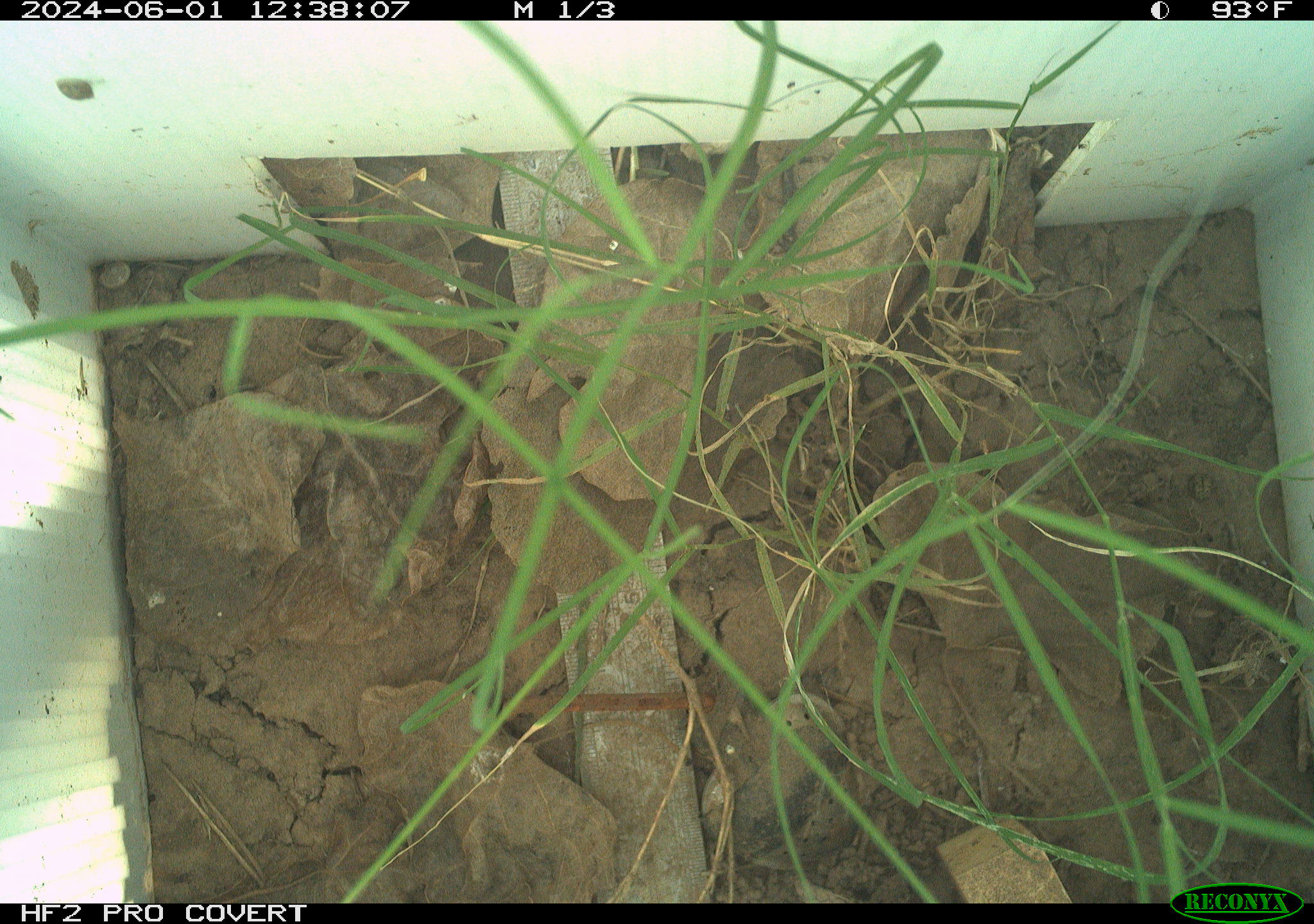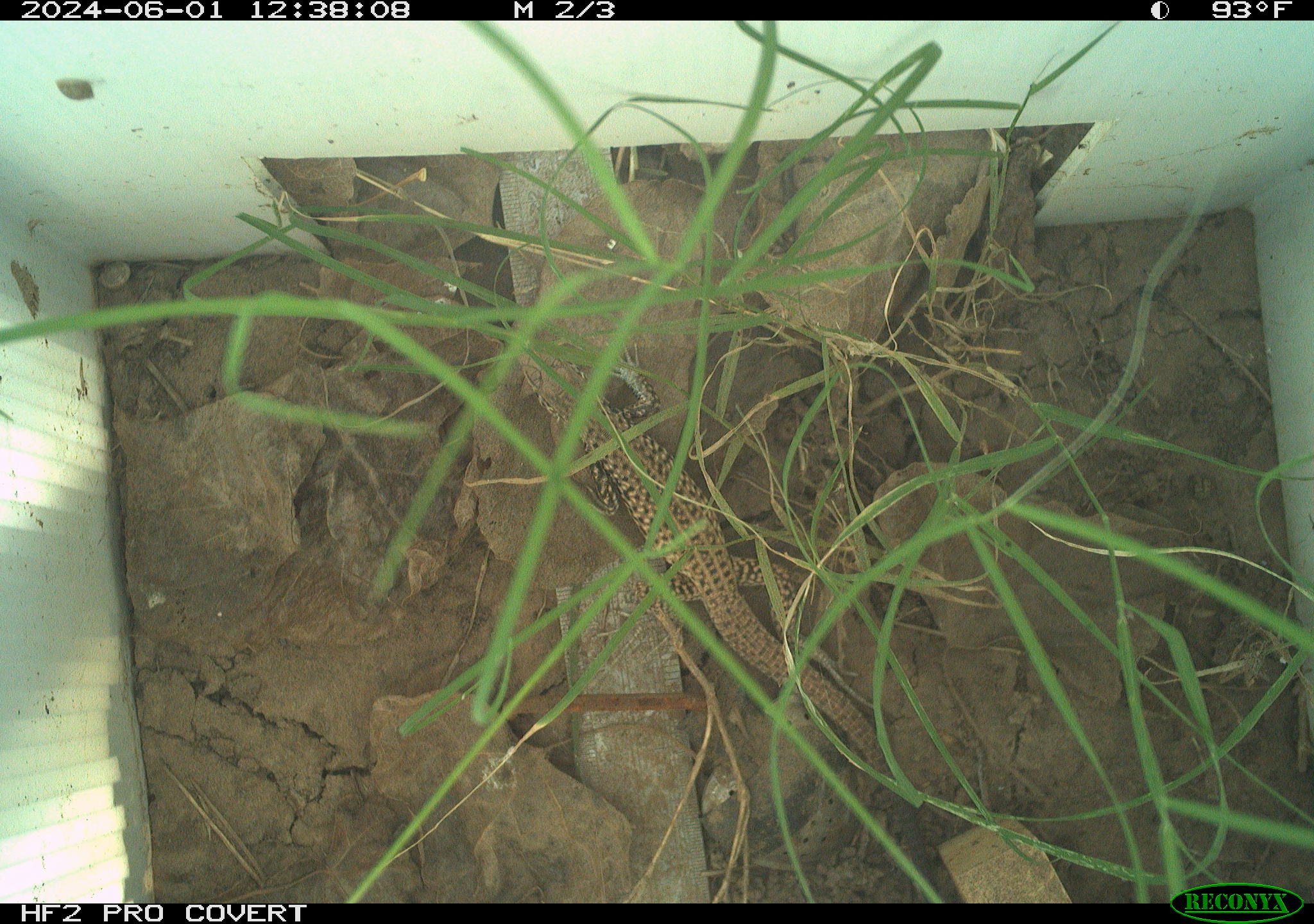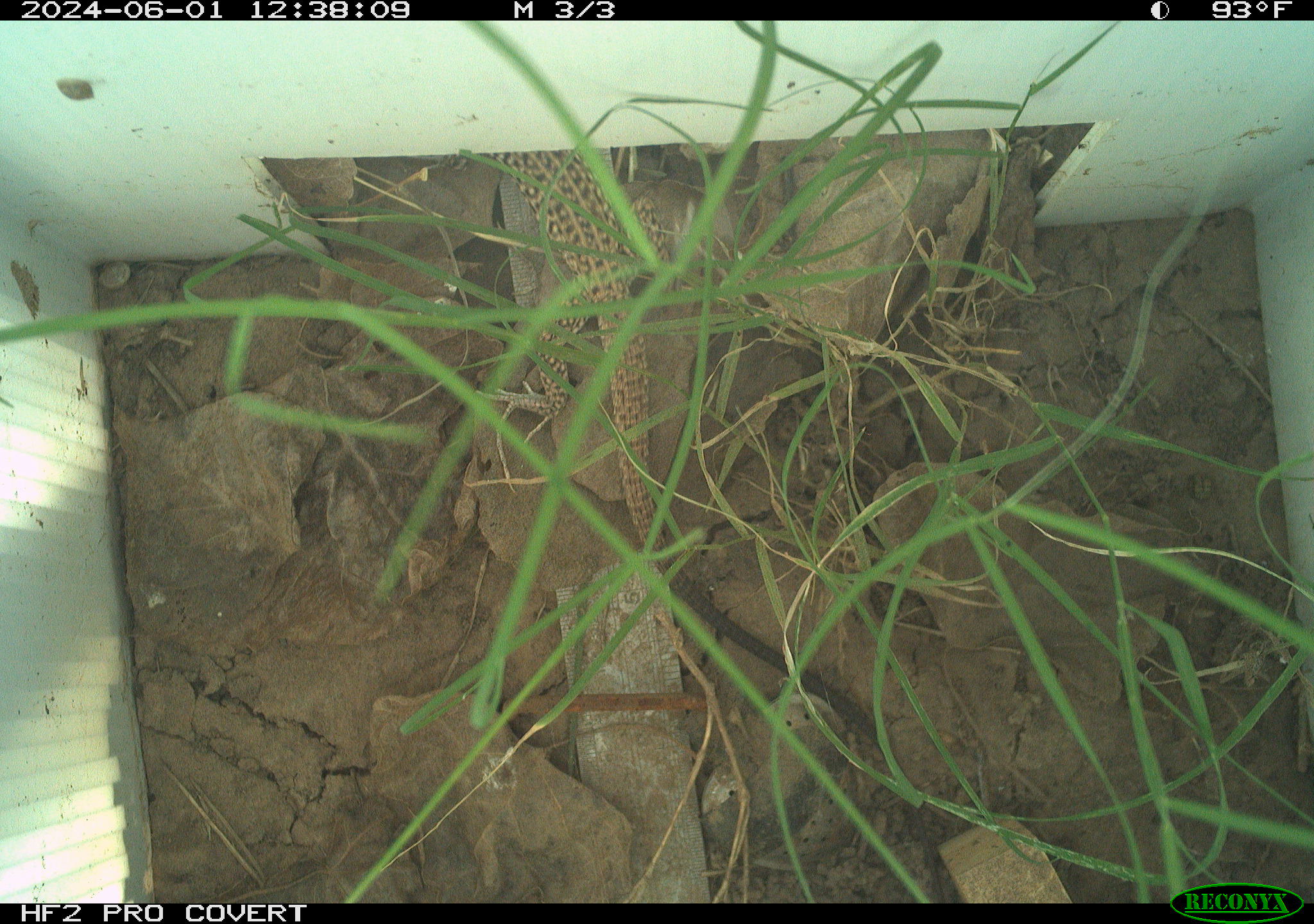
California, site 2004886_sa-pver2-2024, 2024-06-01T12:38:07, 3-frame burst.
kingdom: Animalia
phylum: Chordata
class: Reptilia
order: Squamata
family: Teiidae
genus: Aspidoscelis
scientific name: Aspidoscelis tigris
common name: western whiptail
Western whiptail (Aspidoscelis tigris).